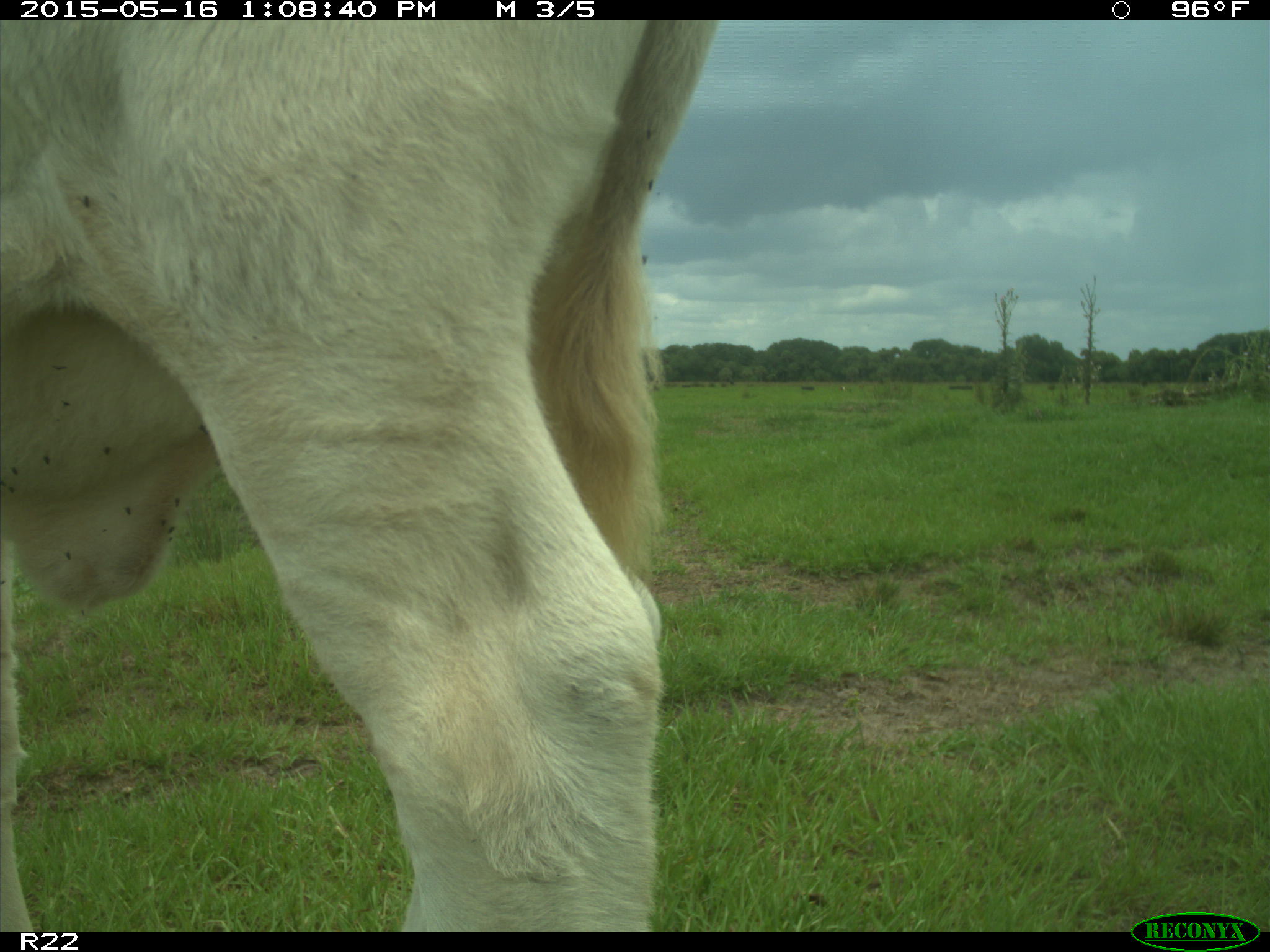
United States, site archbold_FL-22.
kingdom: Animalia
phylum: Chordata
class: Mammalia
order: Artiodactyla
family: Bovidae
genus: Bos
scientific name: Bos taurus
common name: domestic cow